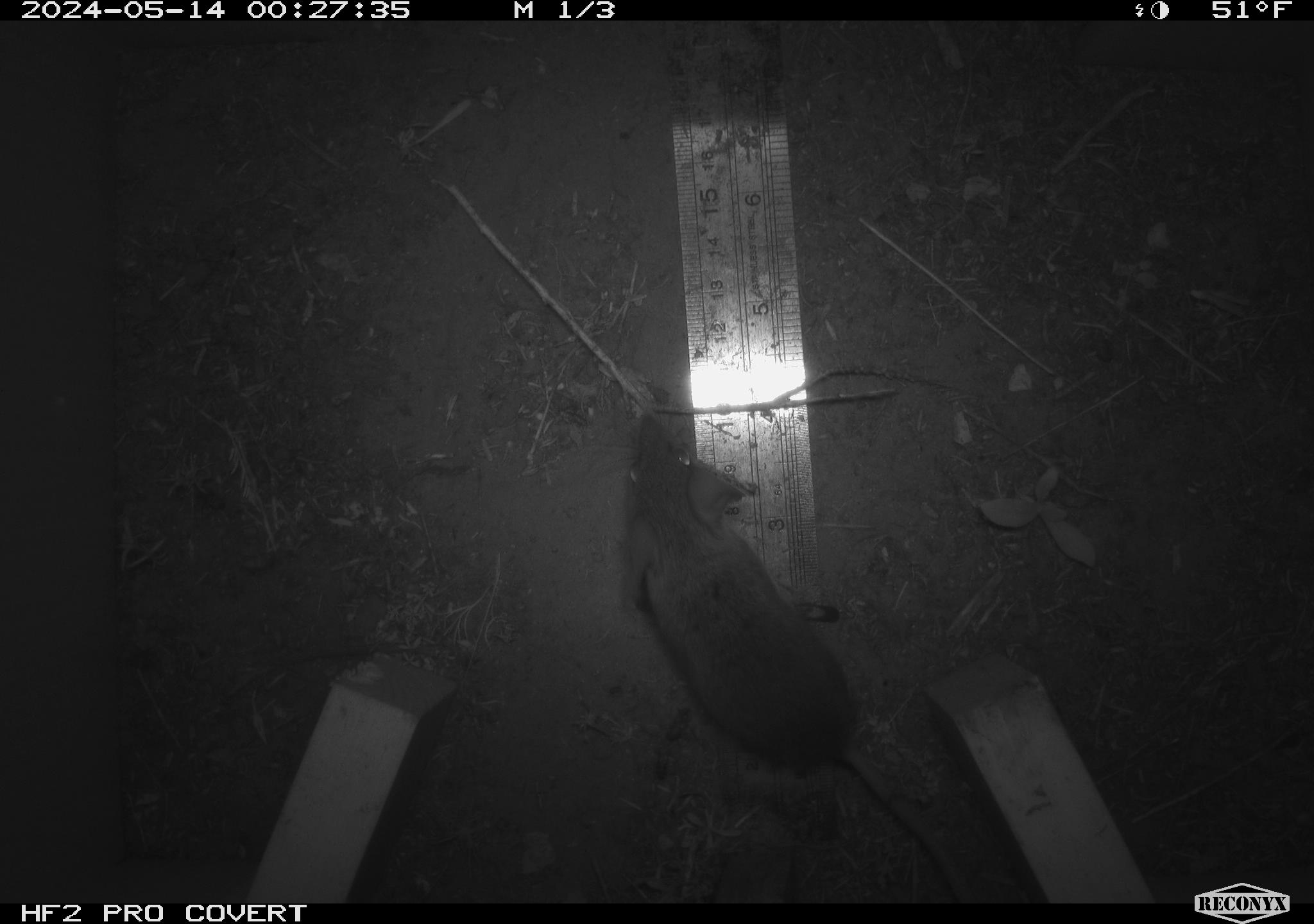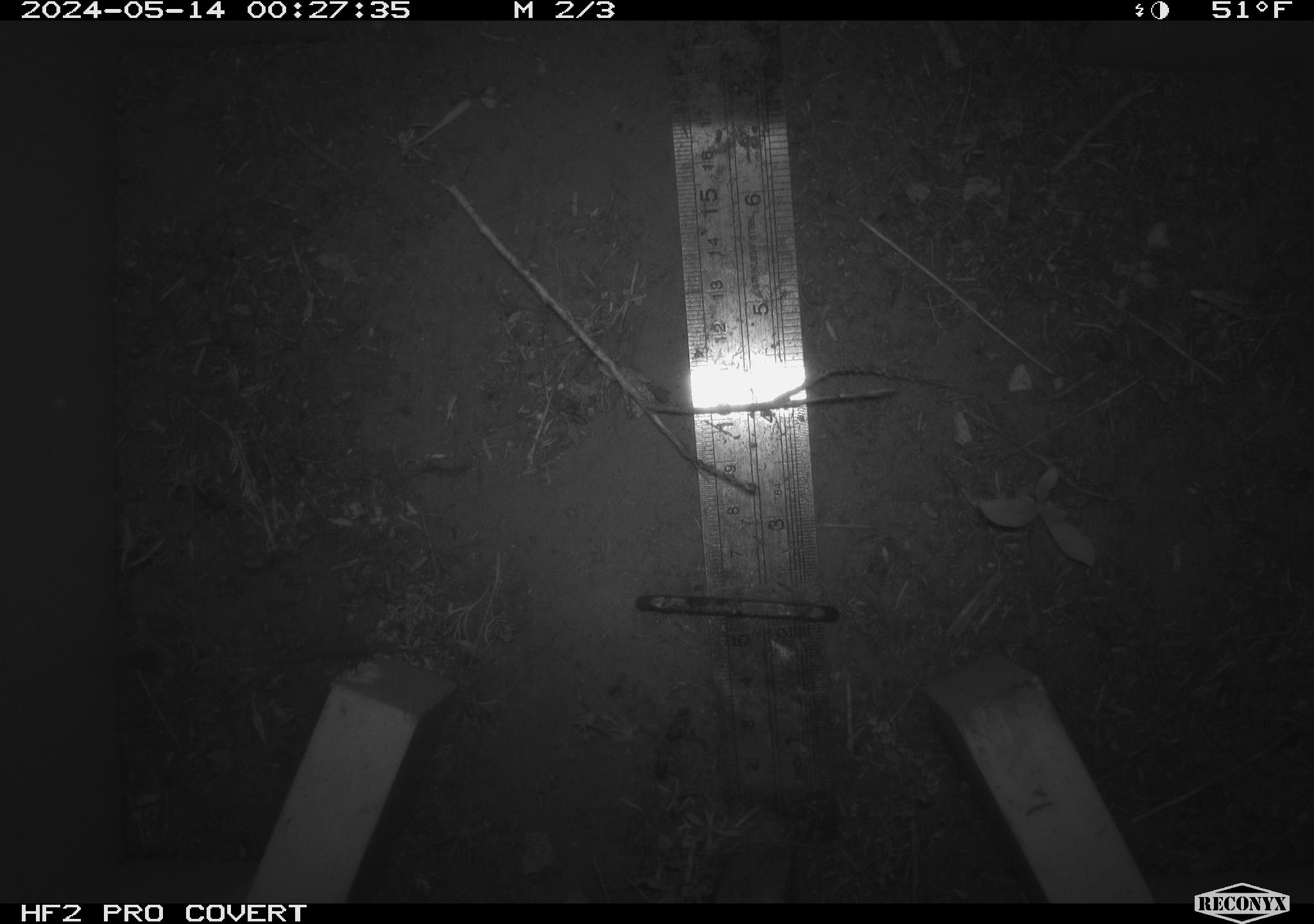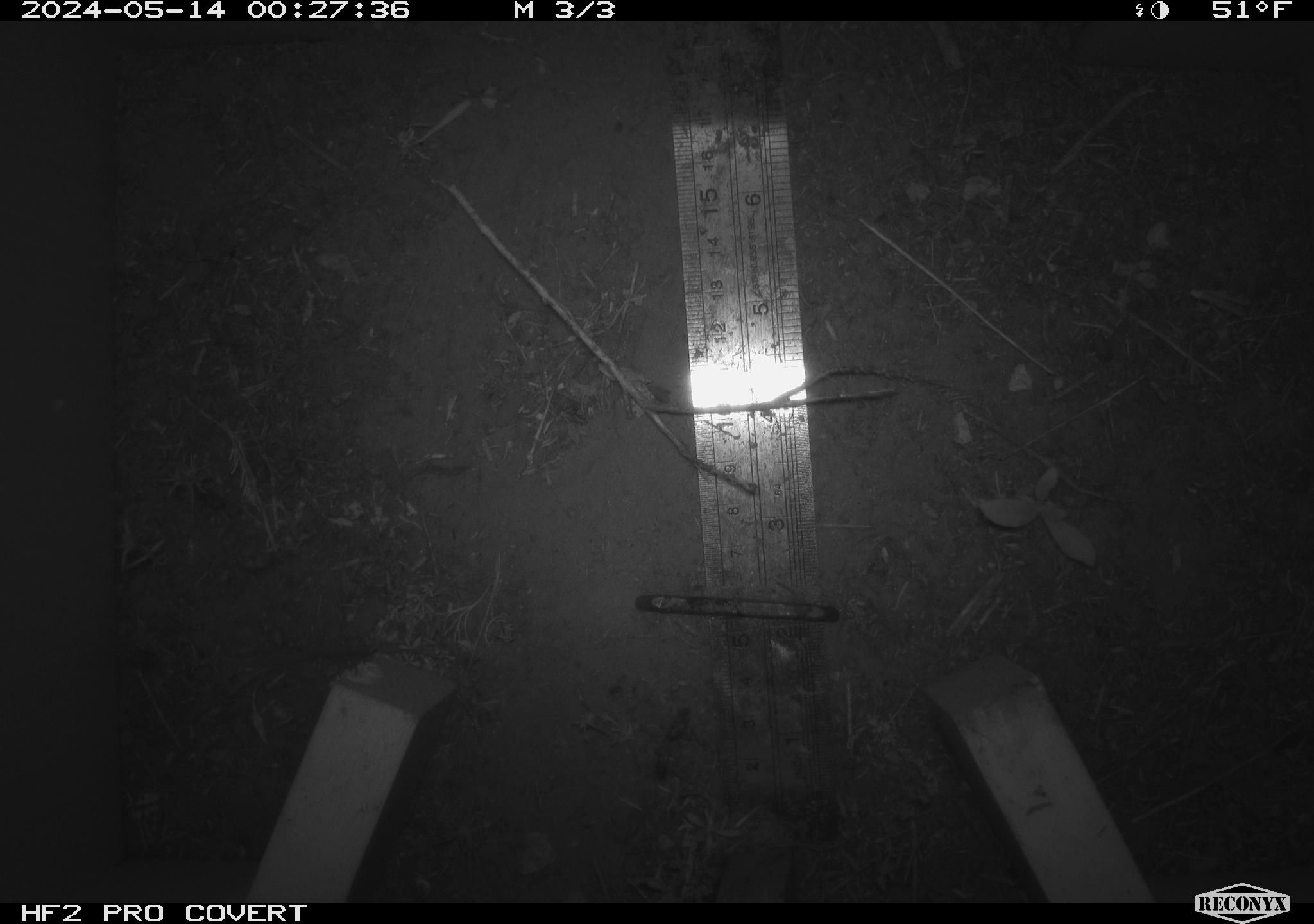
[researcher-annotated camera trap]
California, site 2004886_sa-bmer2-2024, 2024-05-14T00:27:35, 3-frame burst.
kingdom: Animalia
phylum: Chordata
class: Mammalia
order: Rodentia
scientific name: Rodentia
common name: mouse species